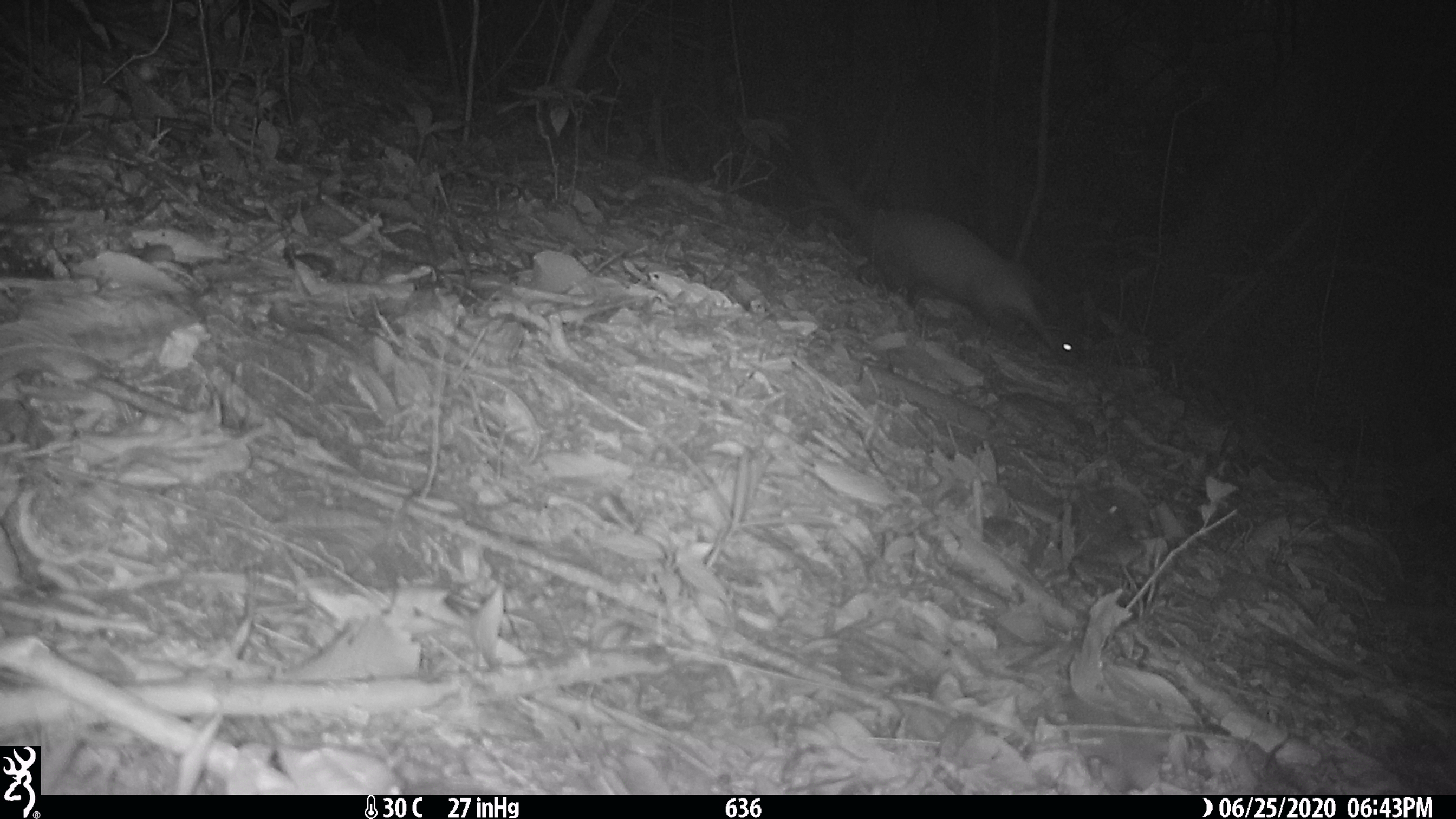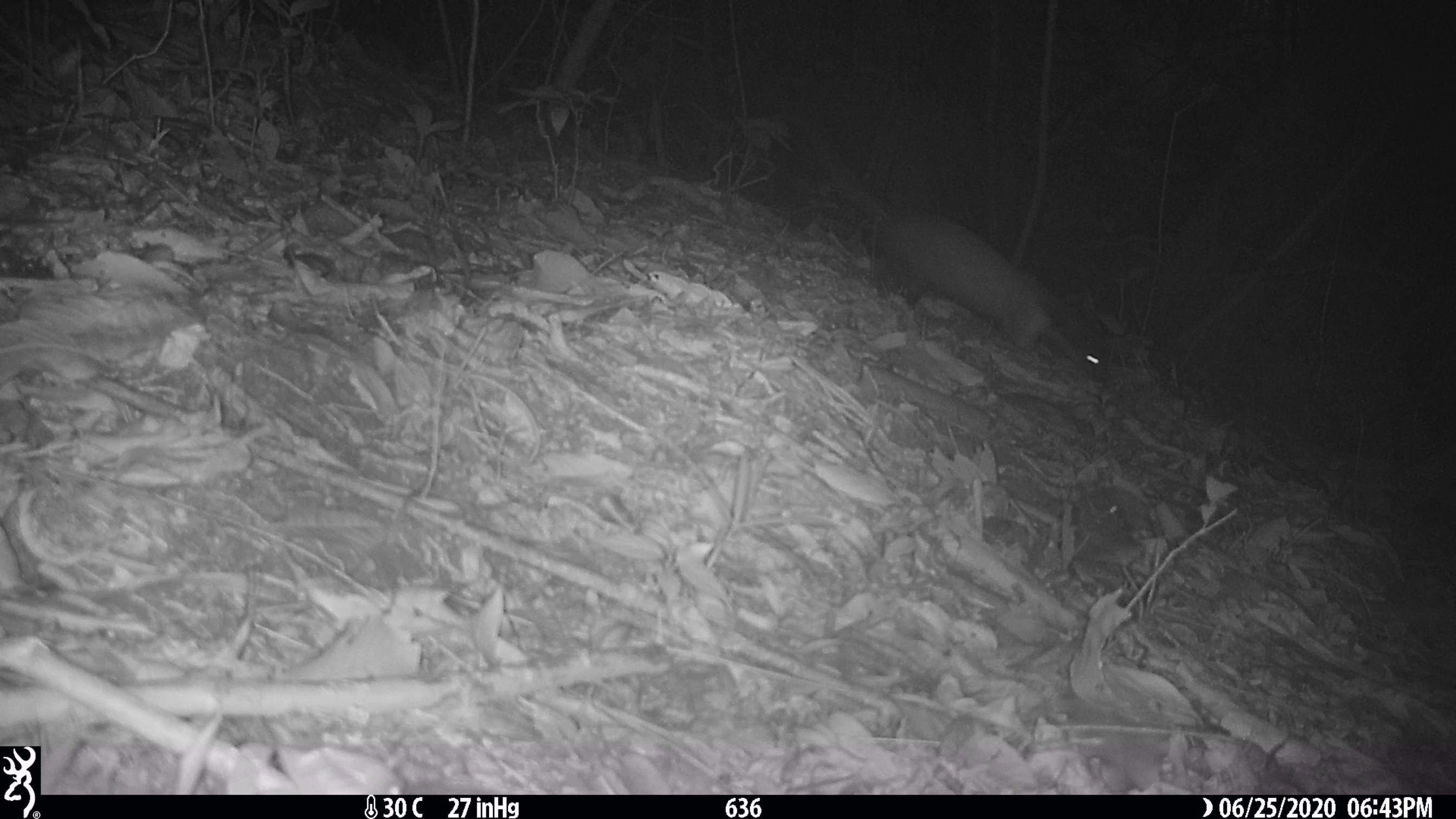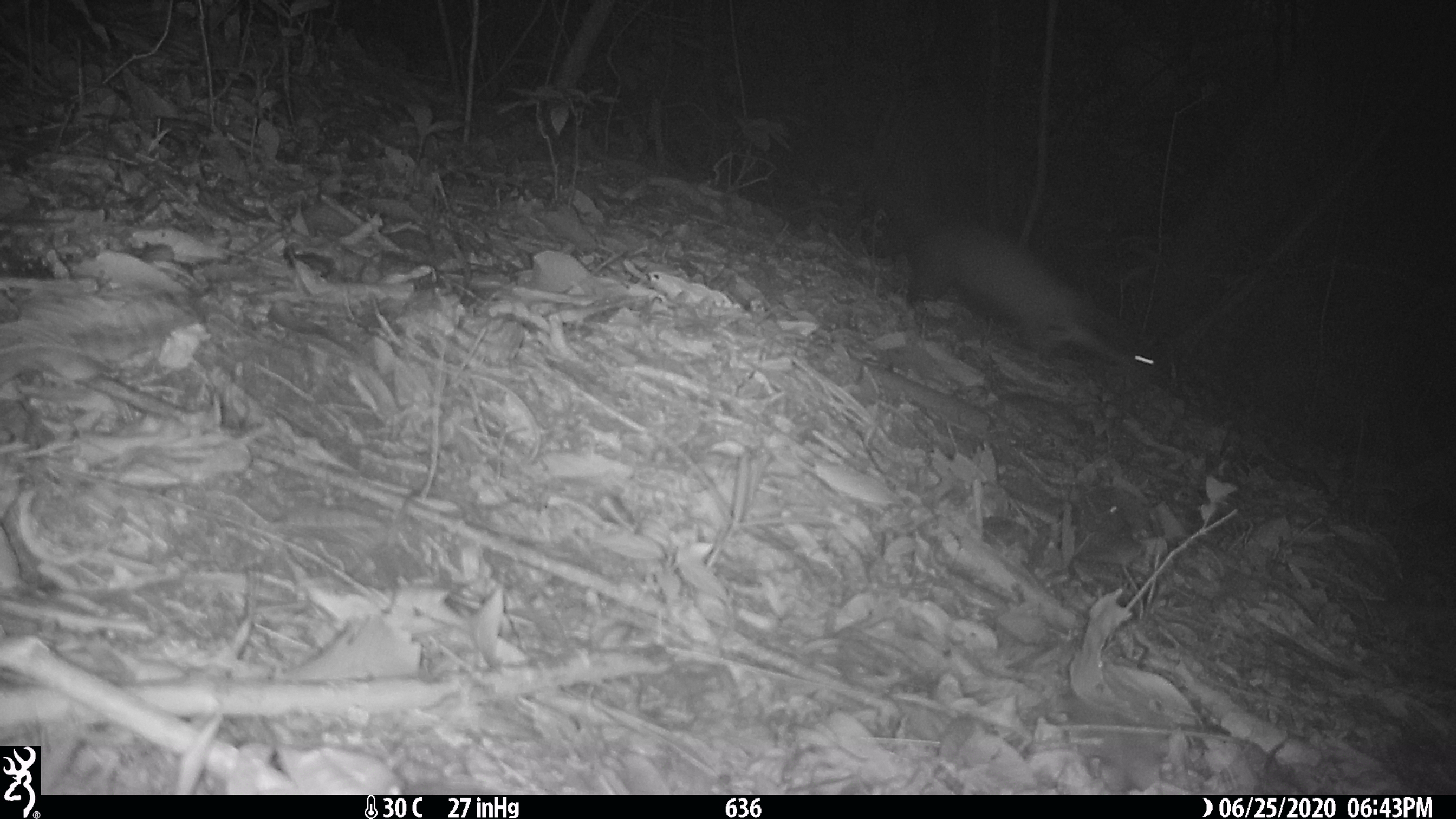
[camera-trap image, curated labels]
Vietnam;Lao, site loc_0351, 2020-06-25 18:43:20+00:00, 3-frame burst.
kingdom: Animalia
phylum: Chordata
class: Mammalia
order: Carnivora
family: Mustelidae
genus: Martes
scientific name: Martes flavigula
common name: yellow-throated marten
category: yellow throated marten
Yellow throated marten (yellow-throated marten) (Martes flavigula). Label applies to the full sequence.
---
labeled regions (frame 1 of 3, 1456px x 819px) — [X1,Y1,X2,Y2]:
yellow throated marten: [794,120,1083,369]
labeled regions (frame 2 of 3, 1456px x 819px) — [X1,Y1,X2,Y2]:
yellow throated marten: [805,131,1110,387]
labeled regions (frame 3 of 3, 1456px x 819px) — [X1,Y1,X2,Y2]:
yellow throated marten: [839,152,1167,383]